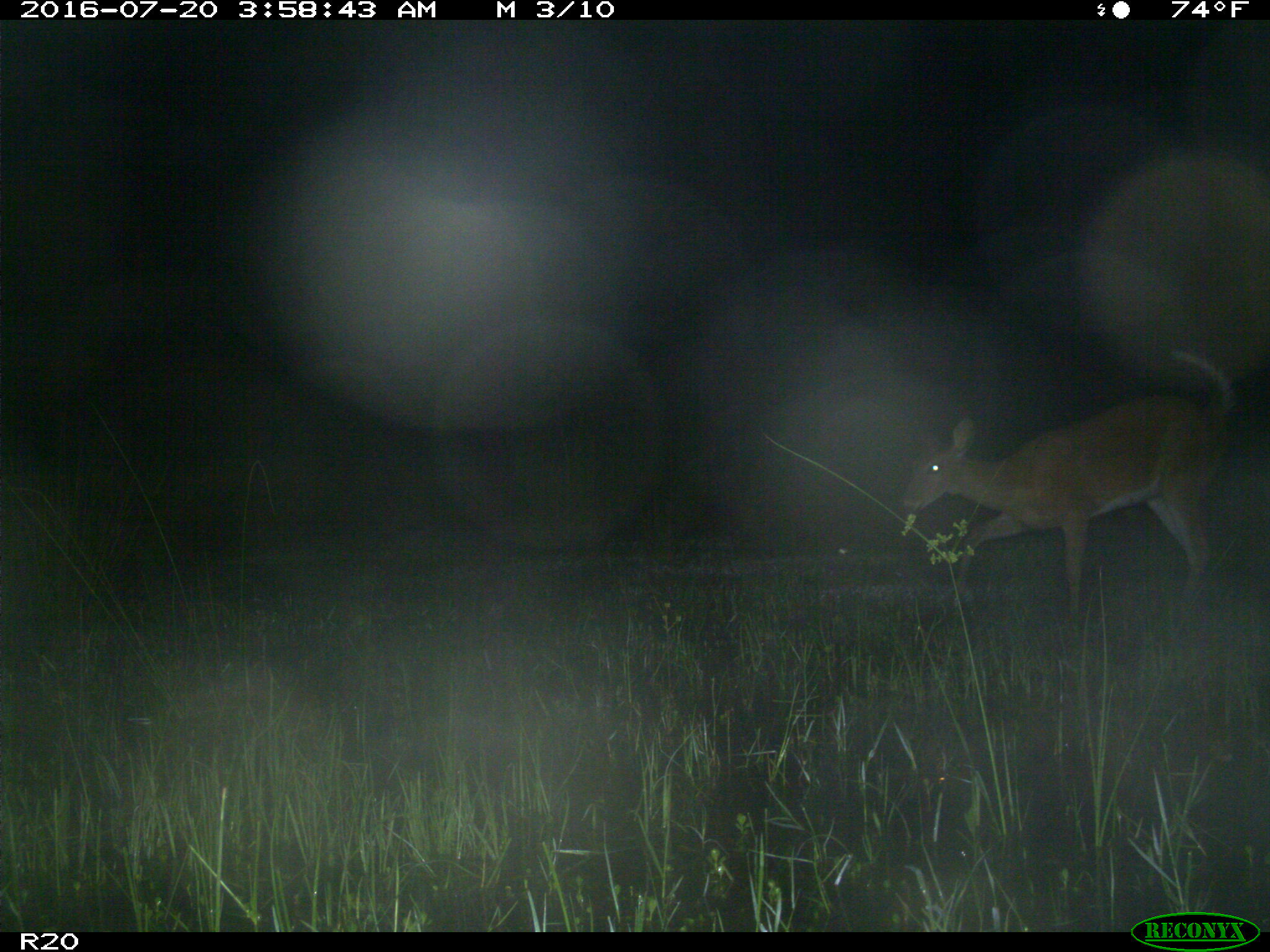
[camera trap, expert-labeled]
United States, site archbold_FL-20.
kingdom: Animalia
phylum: Chordata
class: Mammalia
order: Artiodactyla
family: Cervidae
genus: Odocoileus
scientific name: Odocoileus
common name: deer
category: unidentified deer